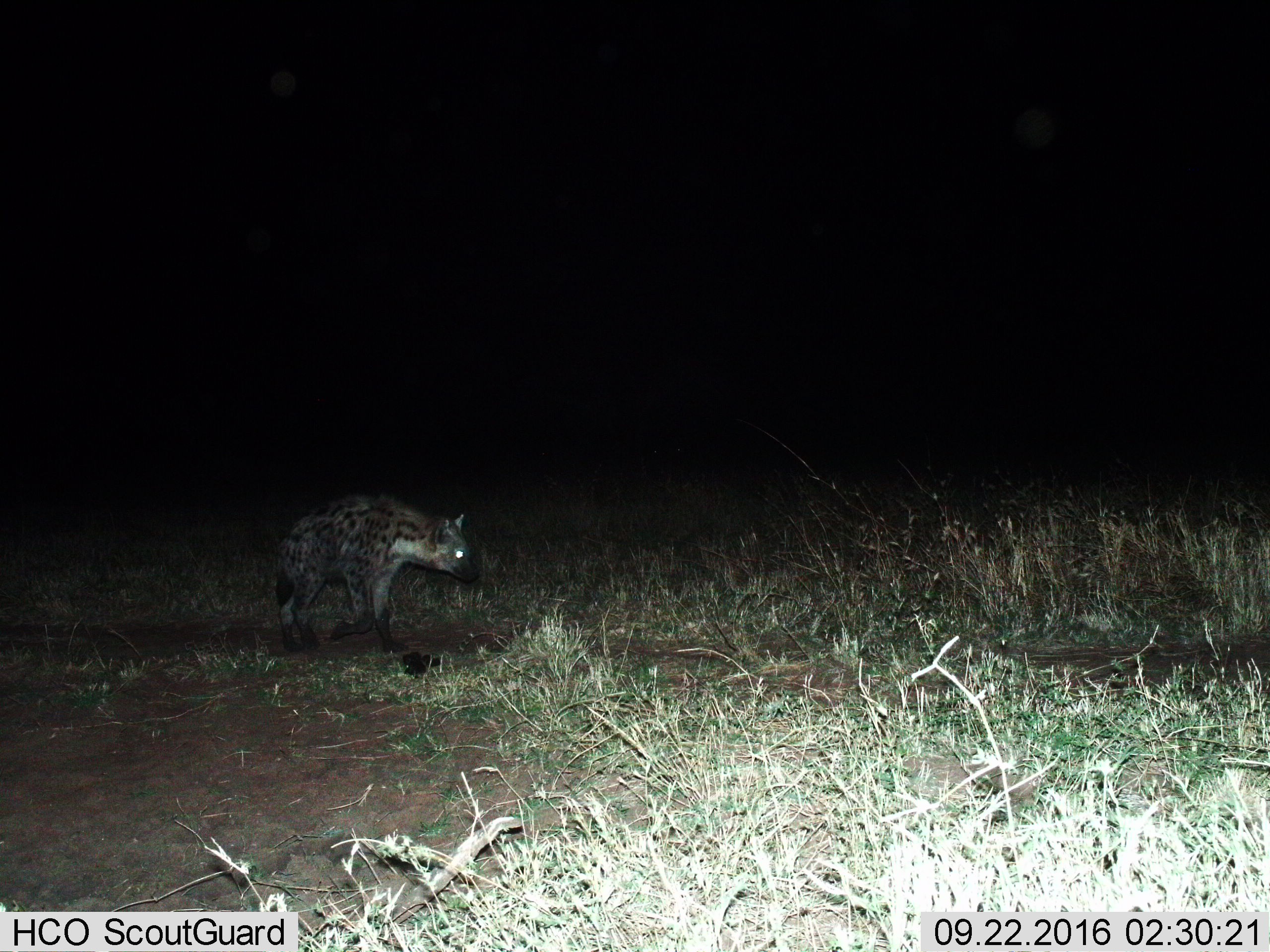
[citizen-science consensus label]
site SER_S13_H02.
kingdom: Animalia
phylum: Chordata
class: Mammalia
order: Carnivora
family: Hyaenidae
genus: Crocuta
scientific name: Crocuta crocuta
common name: spotted hyena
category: hyenaspotted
Hyenaspotted (spotted hyena) (Crocuta crocuta), count 1. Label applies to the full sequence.